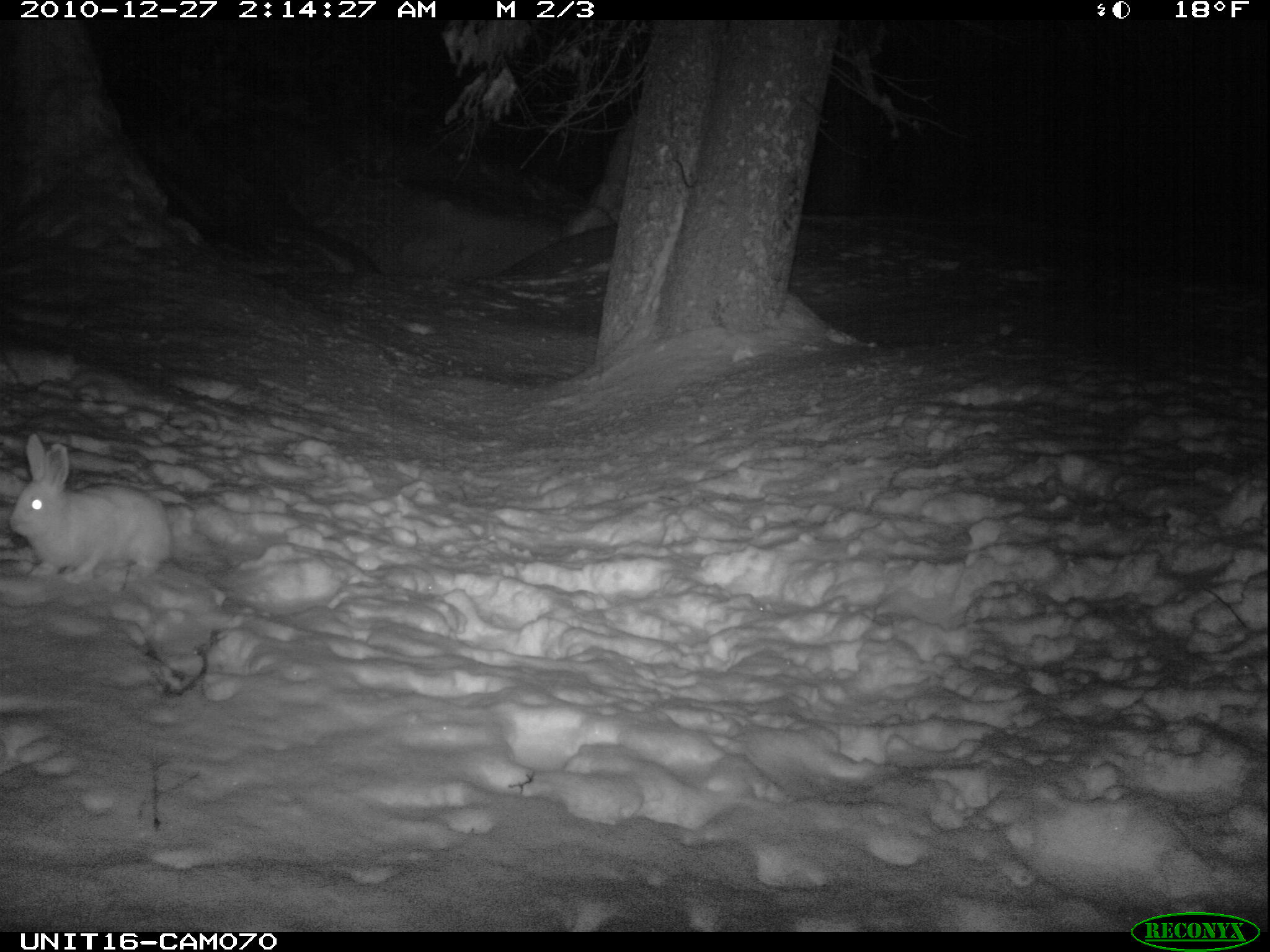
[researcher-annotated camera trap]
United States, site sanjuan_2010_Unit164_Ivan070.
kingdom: Animalia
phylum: Chordata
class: Mammalia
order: Lagomorpha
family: Leporidae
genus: Lepus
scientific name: Lepus americanus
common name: snowshoe hare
Lepus americanus (snowshoe hare).